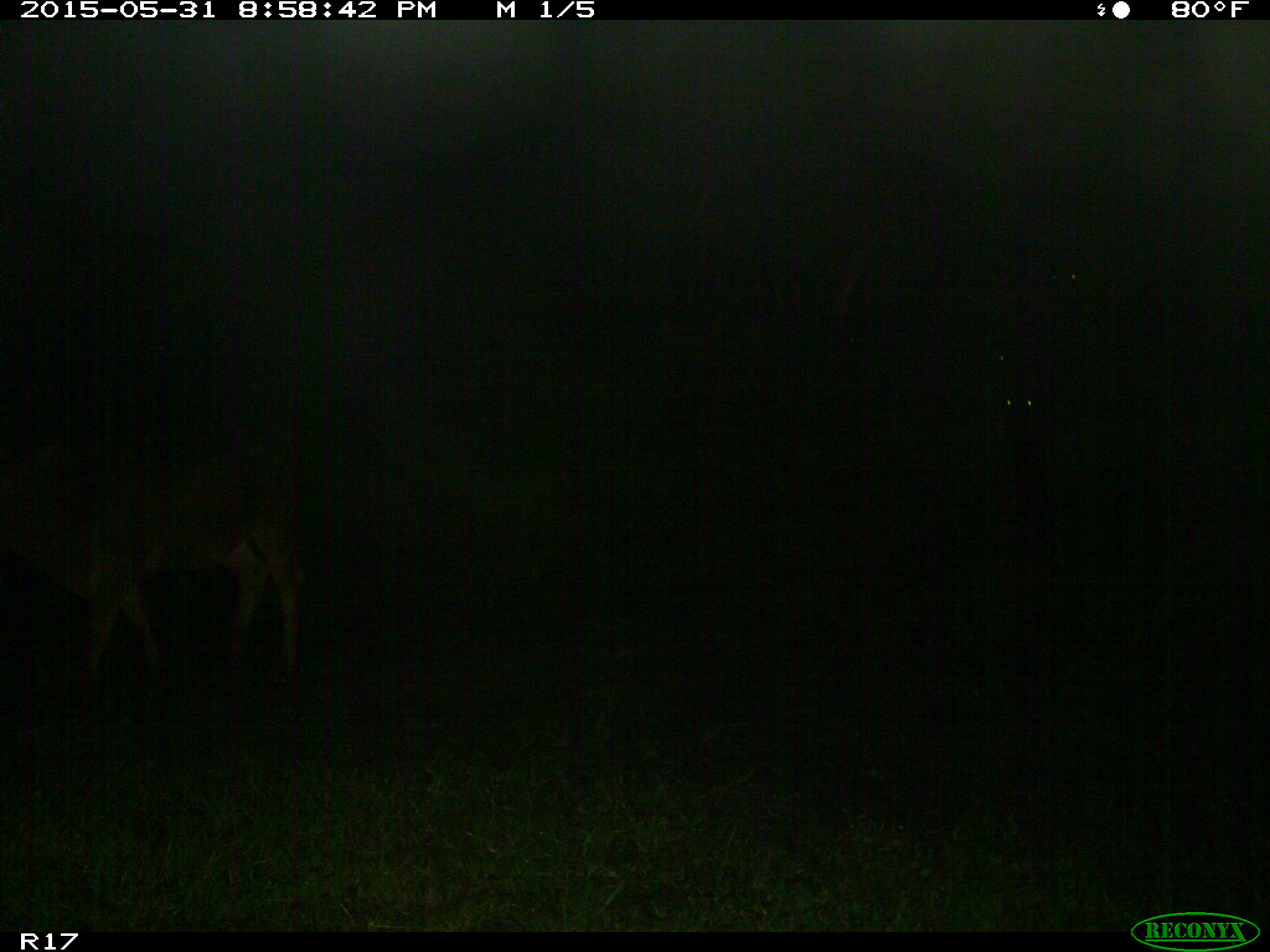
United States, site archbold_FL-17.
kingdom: Animalia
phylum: Chordata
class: Mammalia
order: Artiodactyla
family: Bovidae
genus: Bos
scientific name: Bos taurus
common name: domestic cow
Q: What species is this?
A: Bos taurus (domestic cow).